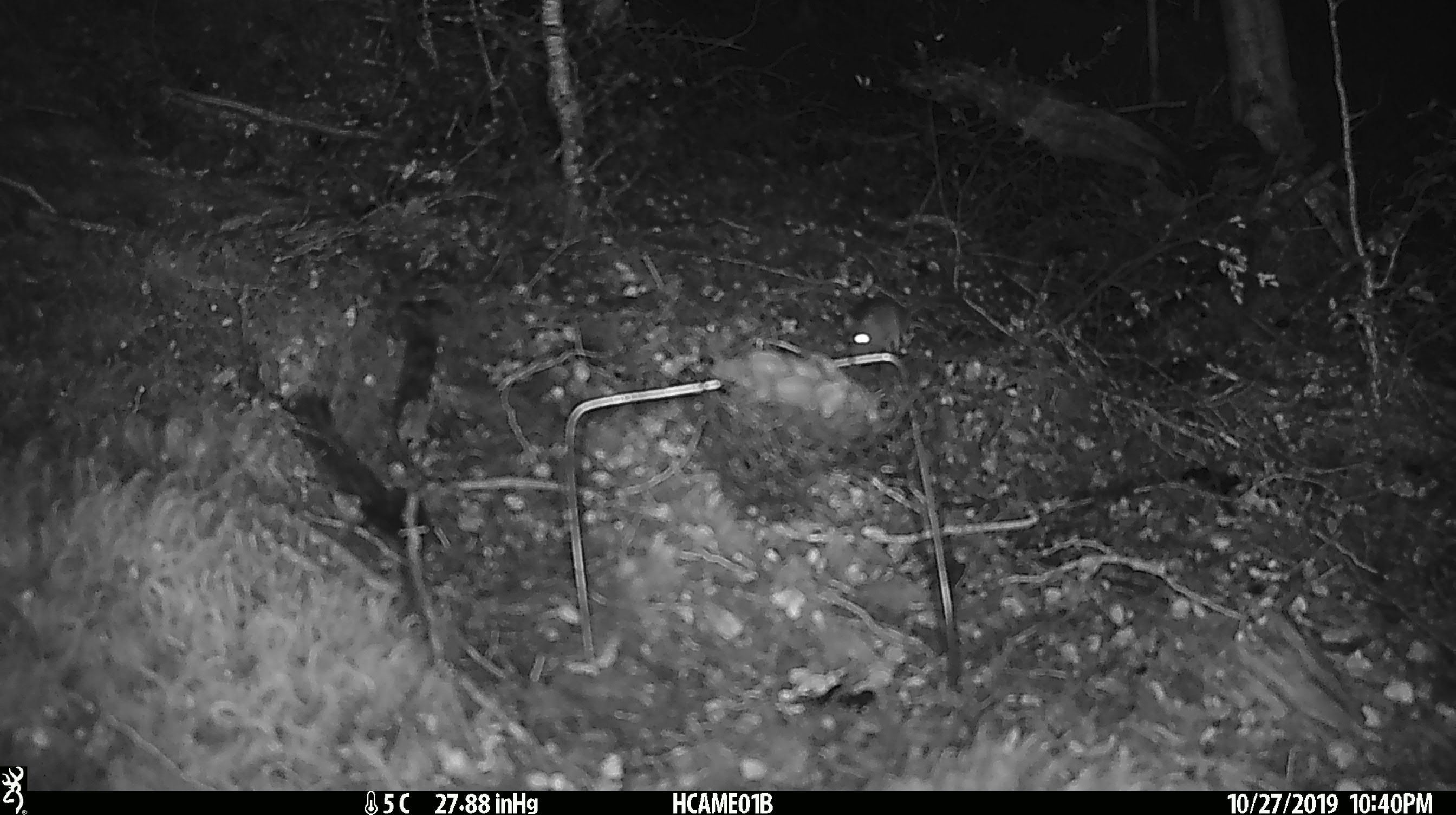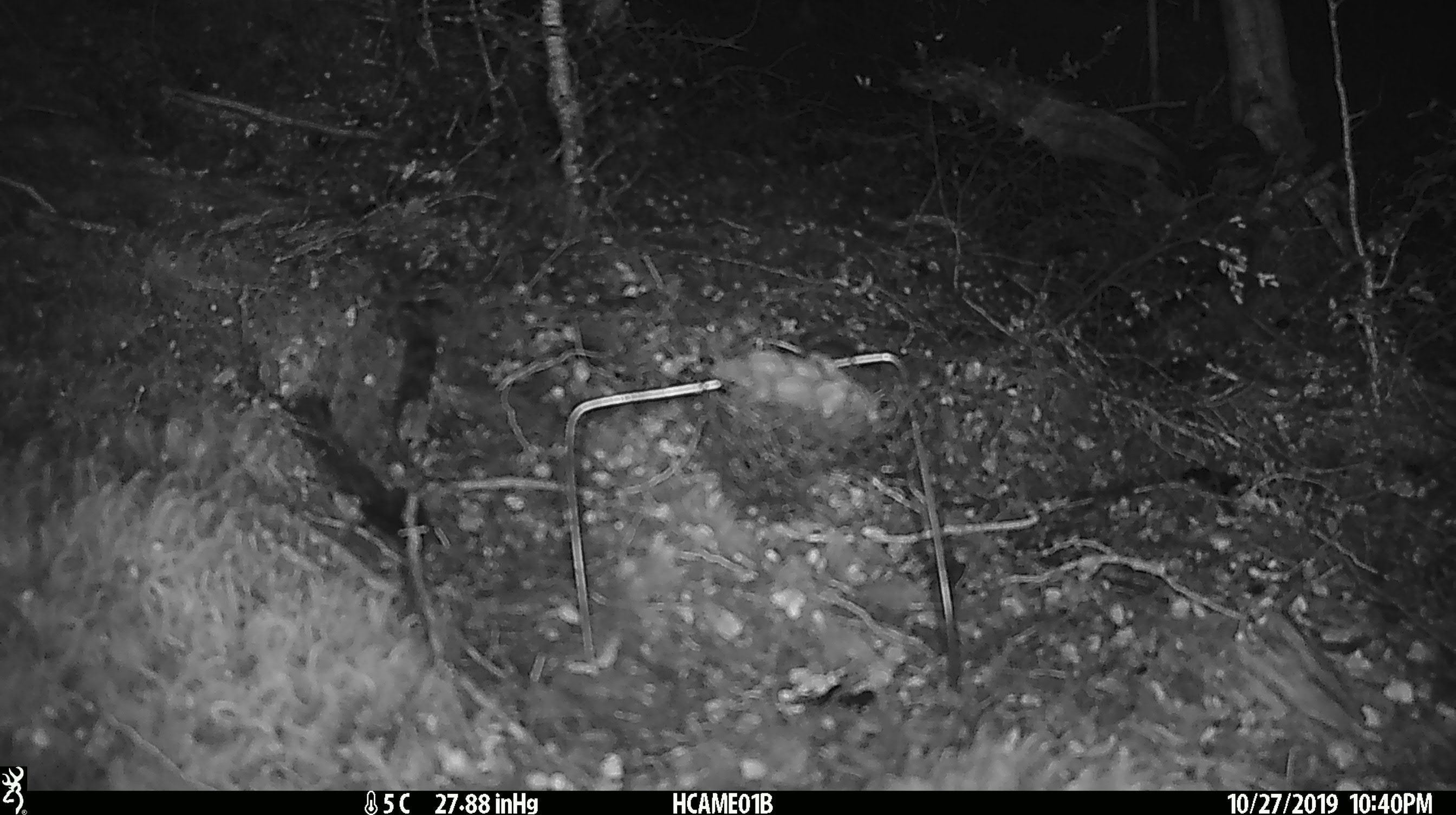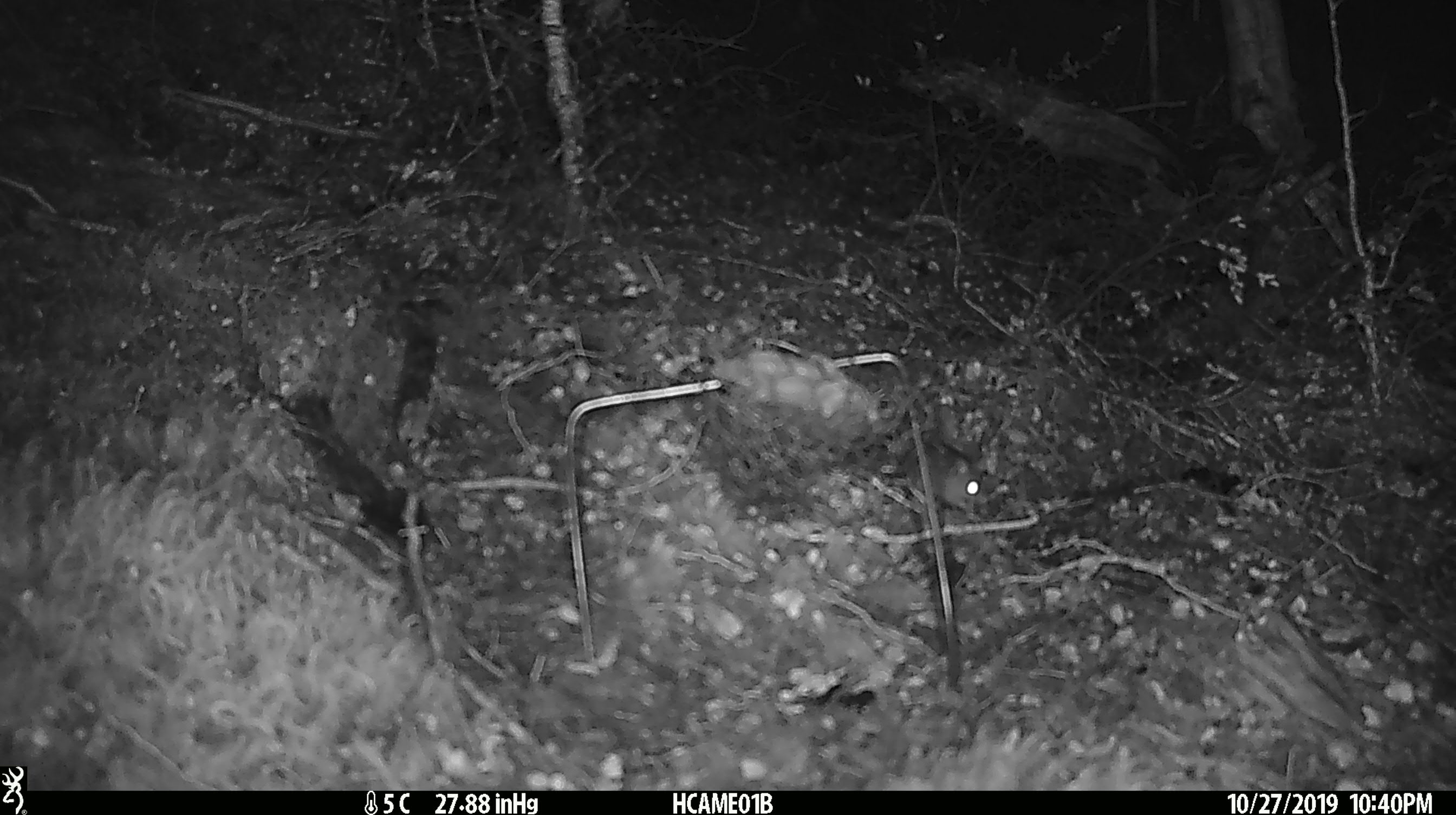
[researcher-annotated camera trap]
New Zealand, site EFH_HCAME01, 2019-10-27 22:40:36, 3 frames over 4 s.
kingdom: Animalia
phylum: Chordata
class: Mammalia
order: Rodentia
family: Muridae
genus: Mus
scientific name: Mus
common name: mouse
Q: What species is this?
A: Mouse (Mus).